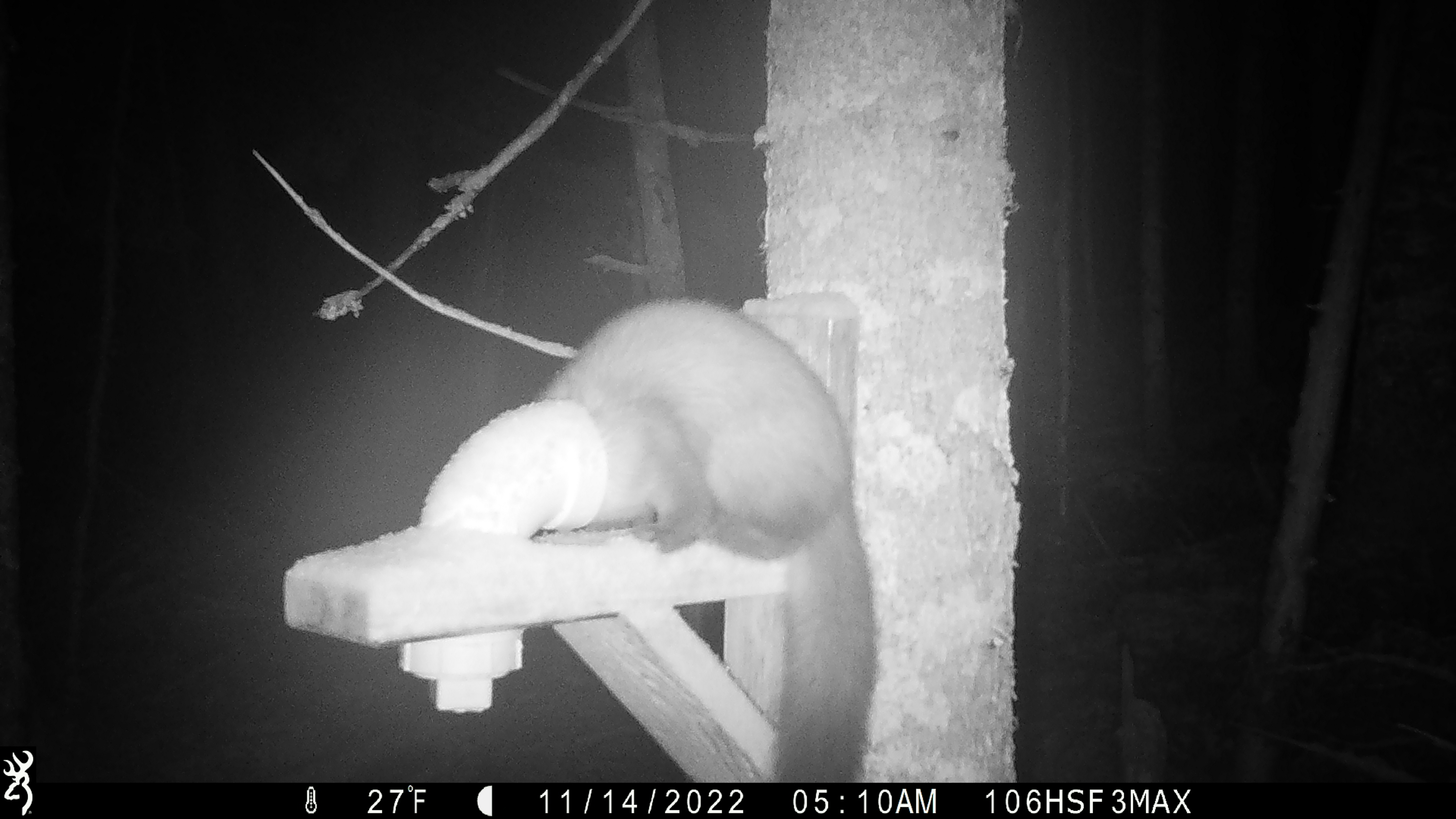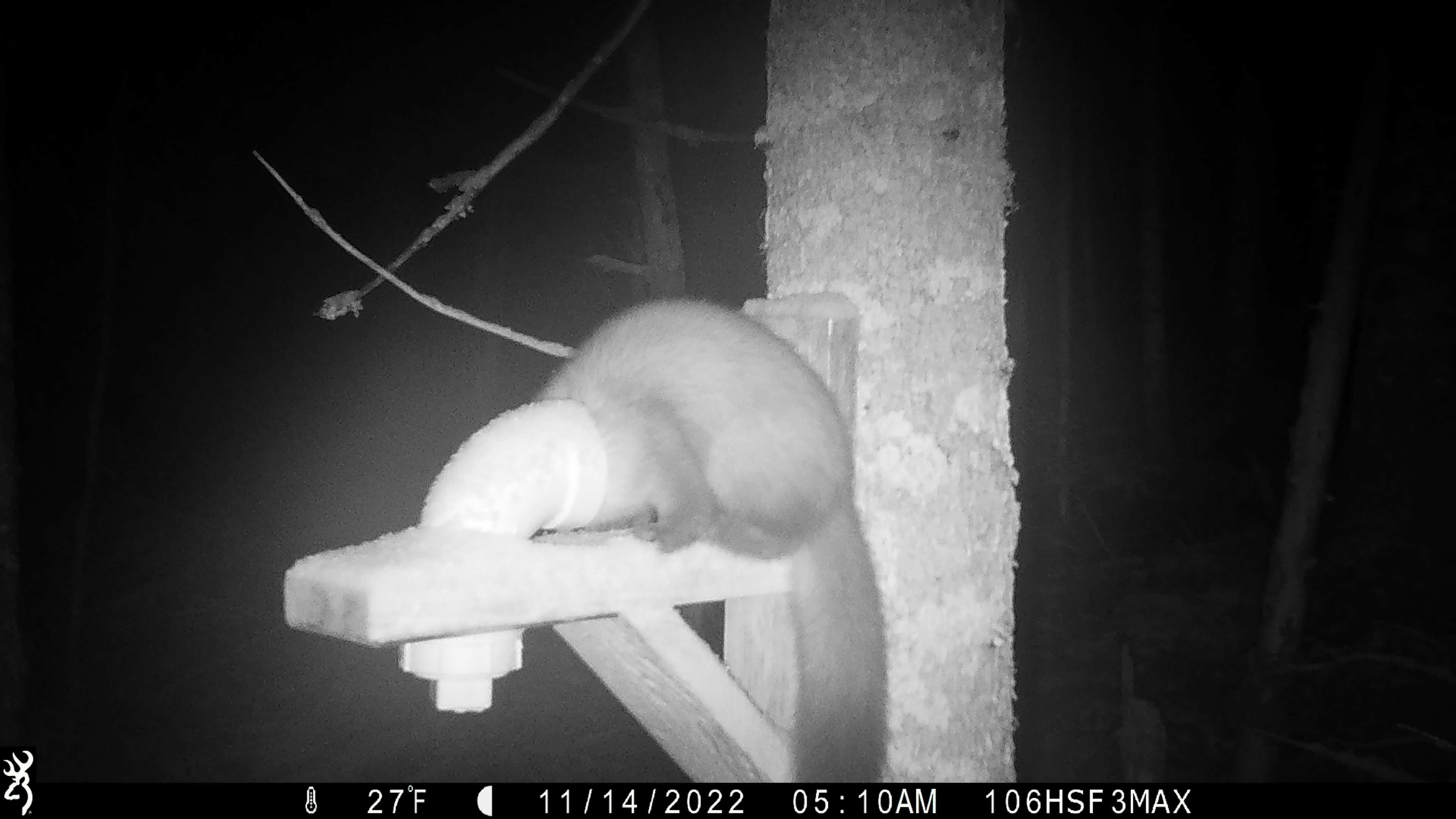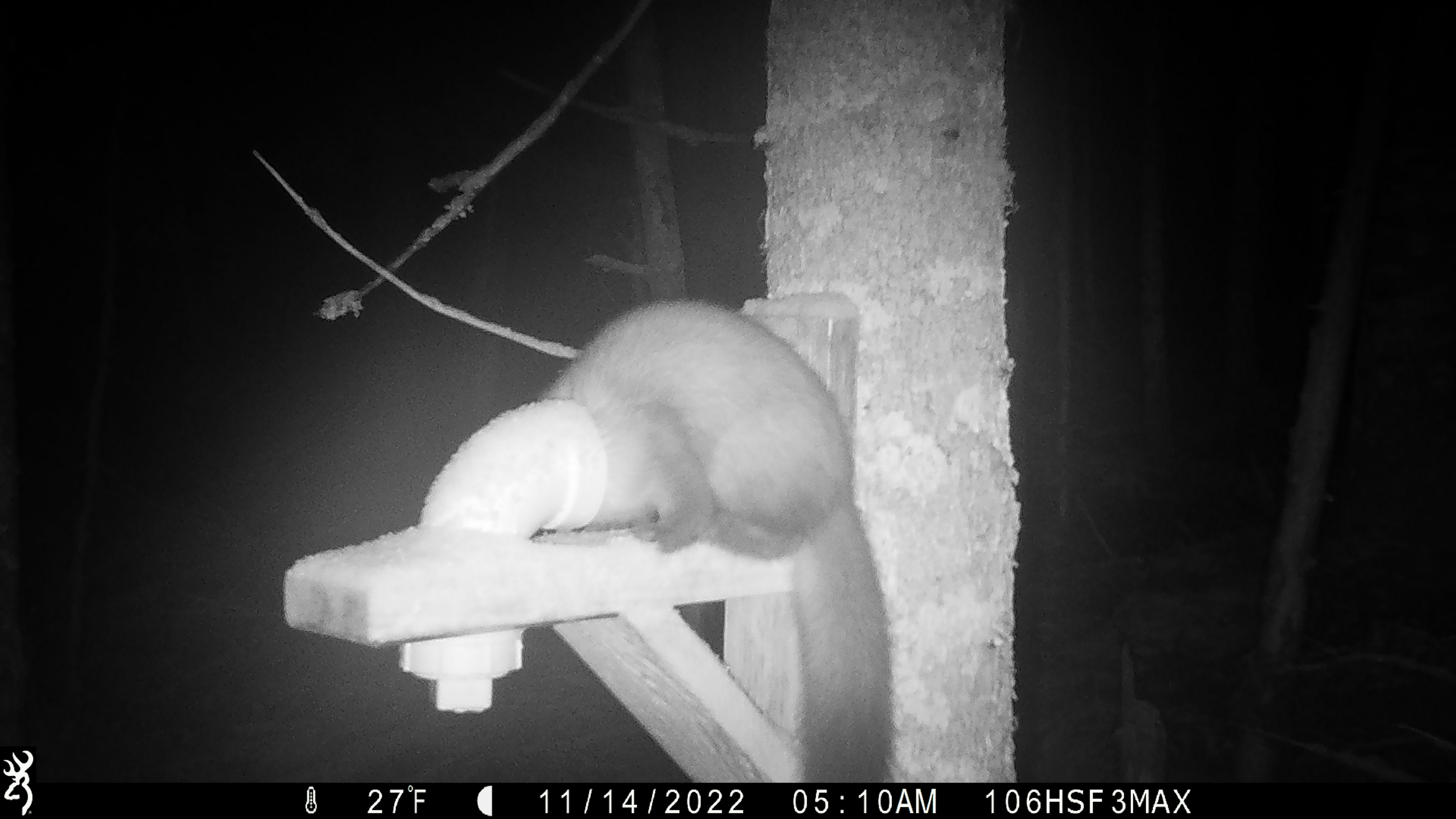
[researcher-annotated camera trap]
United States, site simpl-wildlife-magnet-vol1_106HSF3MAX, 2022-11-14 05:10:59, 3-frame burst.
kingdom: Animalia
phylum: Chordata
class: Mammalia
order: Carnivora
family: Mustelidae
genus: Martes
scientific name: Martes americana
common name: american marten